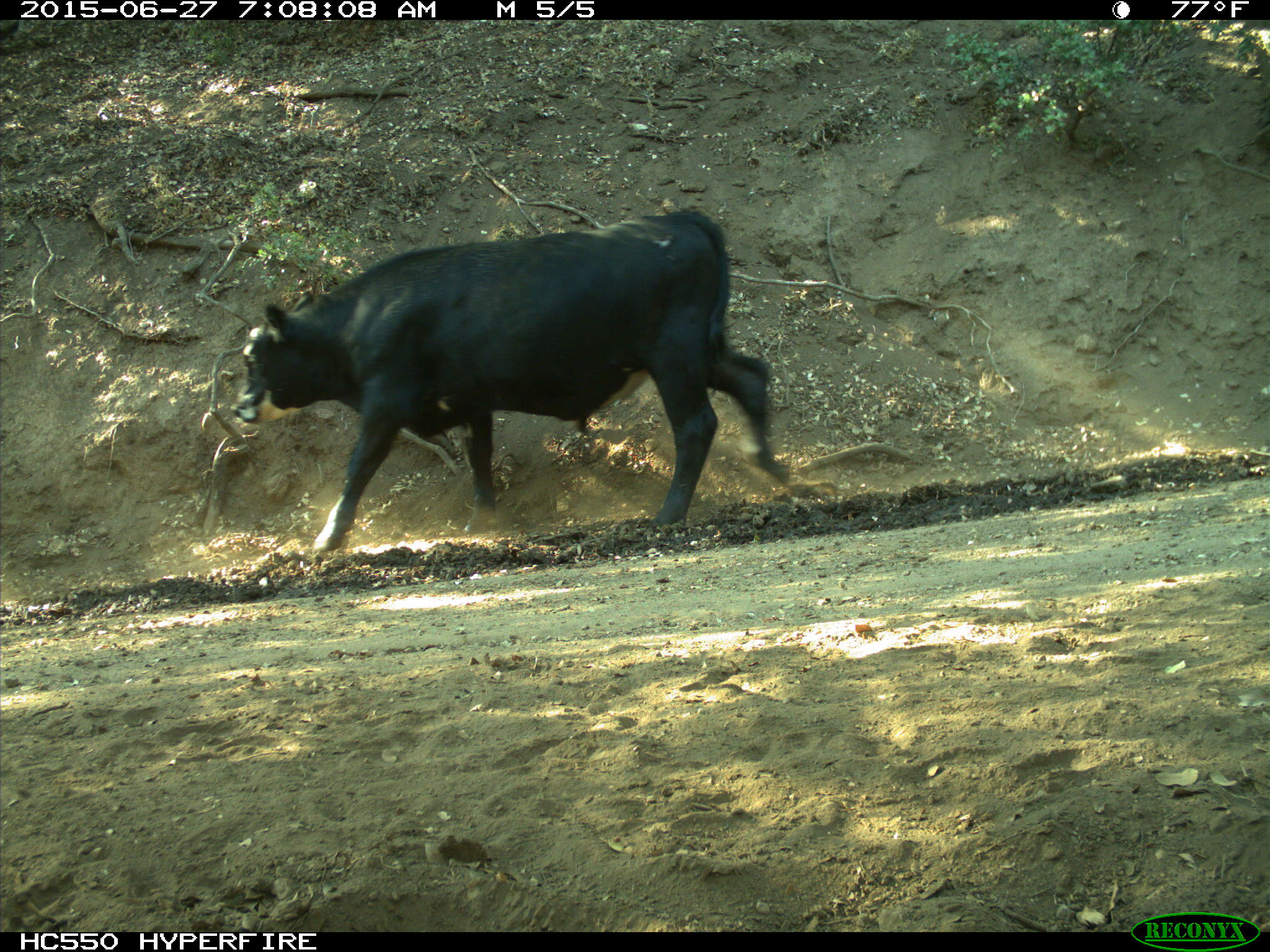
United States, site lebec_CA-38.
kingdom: Animalia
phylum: Chordata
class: Mammalia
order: Artiodactyla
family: Bovidae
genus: Bos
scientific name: Bos taurus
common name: domestic cow